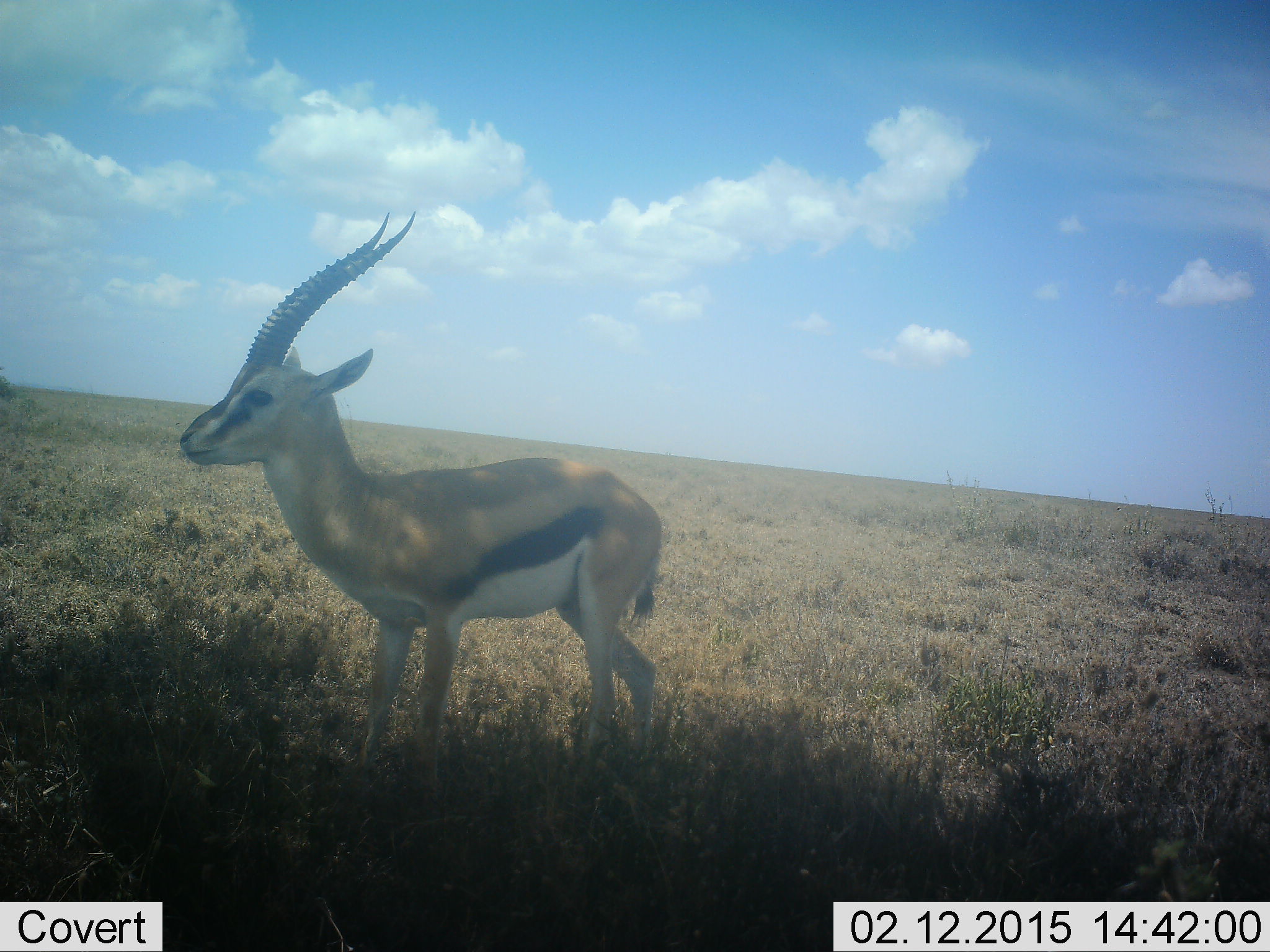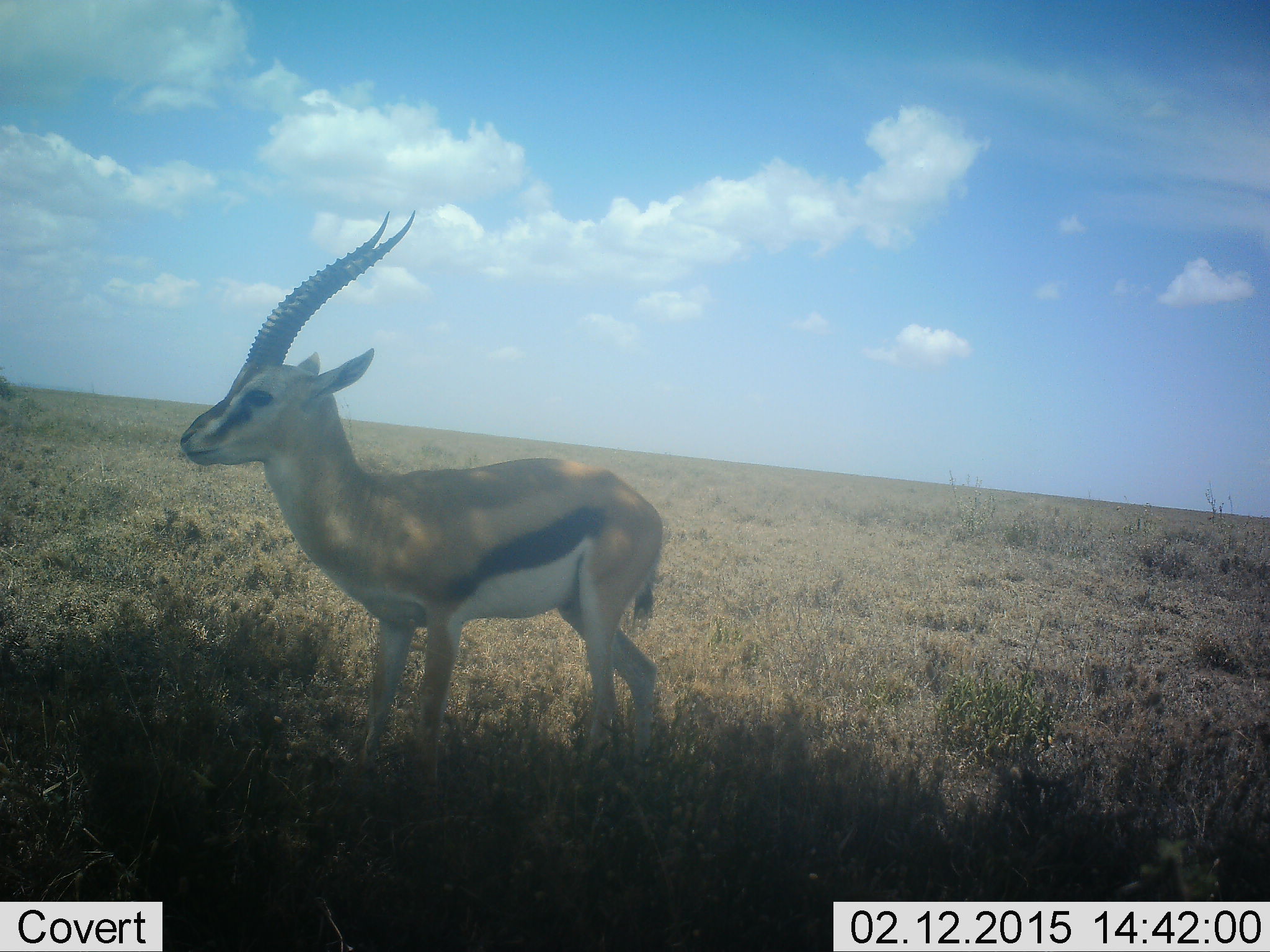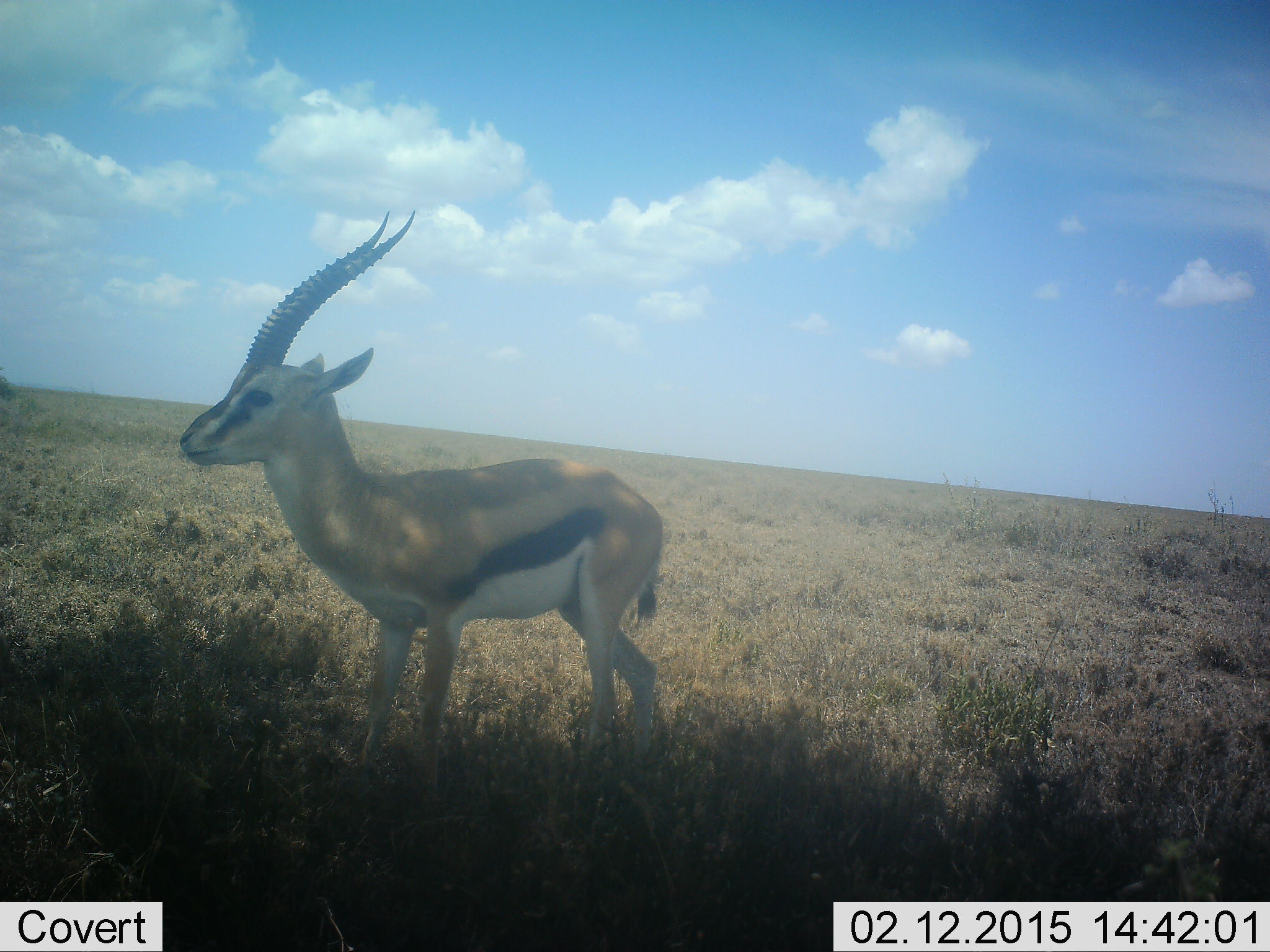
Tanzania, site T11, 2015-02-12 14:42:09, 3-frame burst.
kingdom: Animalia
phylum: Chordata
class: Mammalia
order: Artiodactyla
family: Bovidae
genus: Eudorcas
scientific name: Eudorcas thomsonii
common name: thomson's gazelle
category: gazellethomsons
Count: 1.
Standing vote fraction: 100%.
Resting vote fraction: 0%.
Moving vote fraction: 0%.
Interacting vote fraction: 0%.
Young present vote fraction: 0%.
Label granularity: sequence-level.